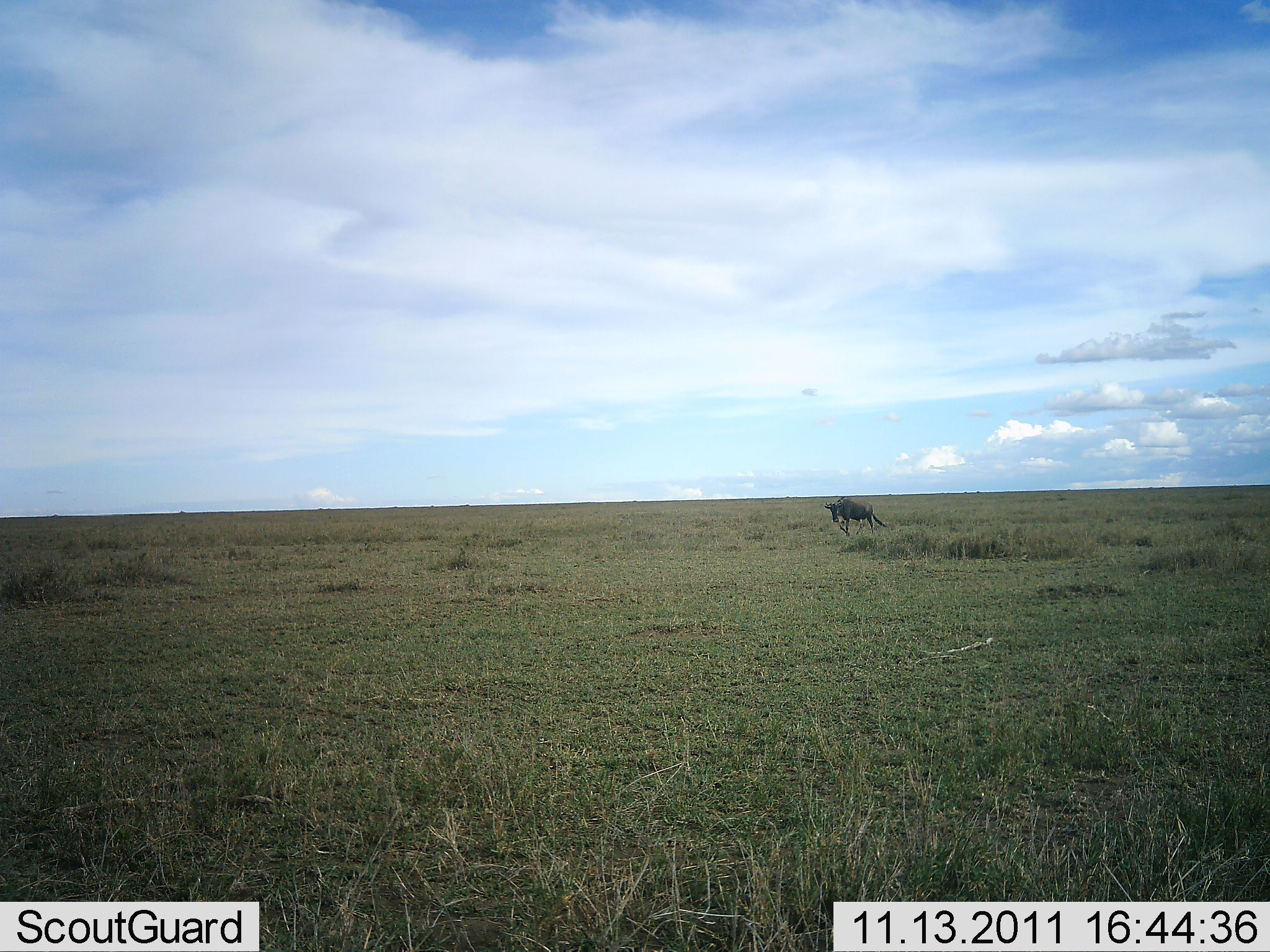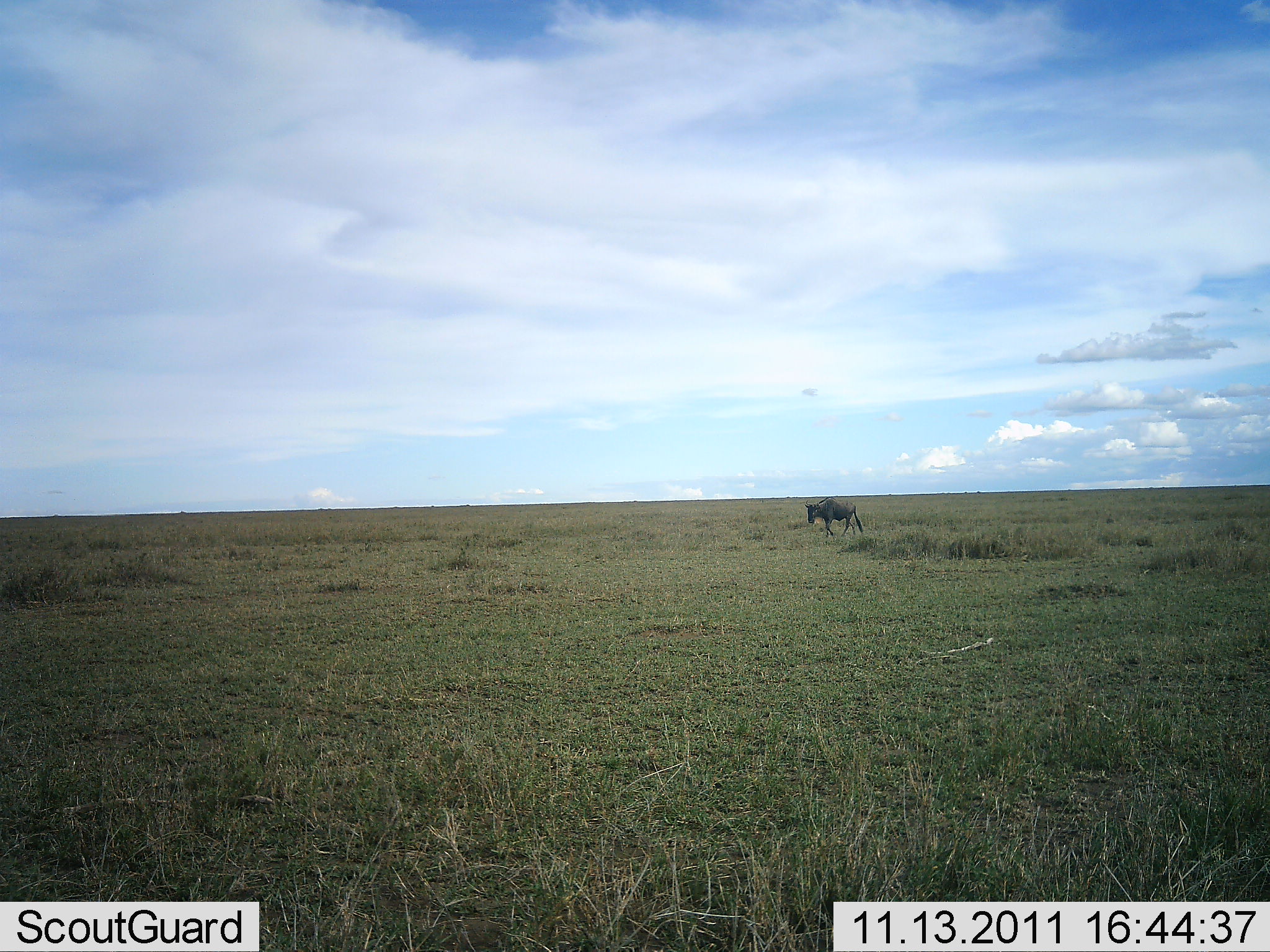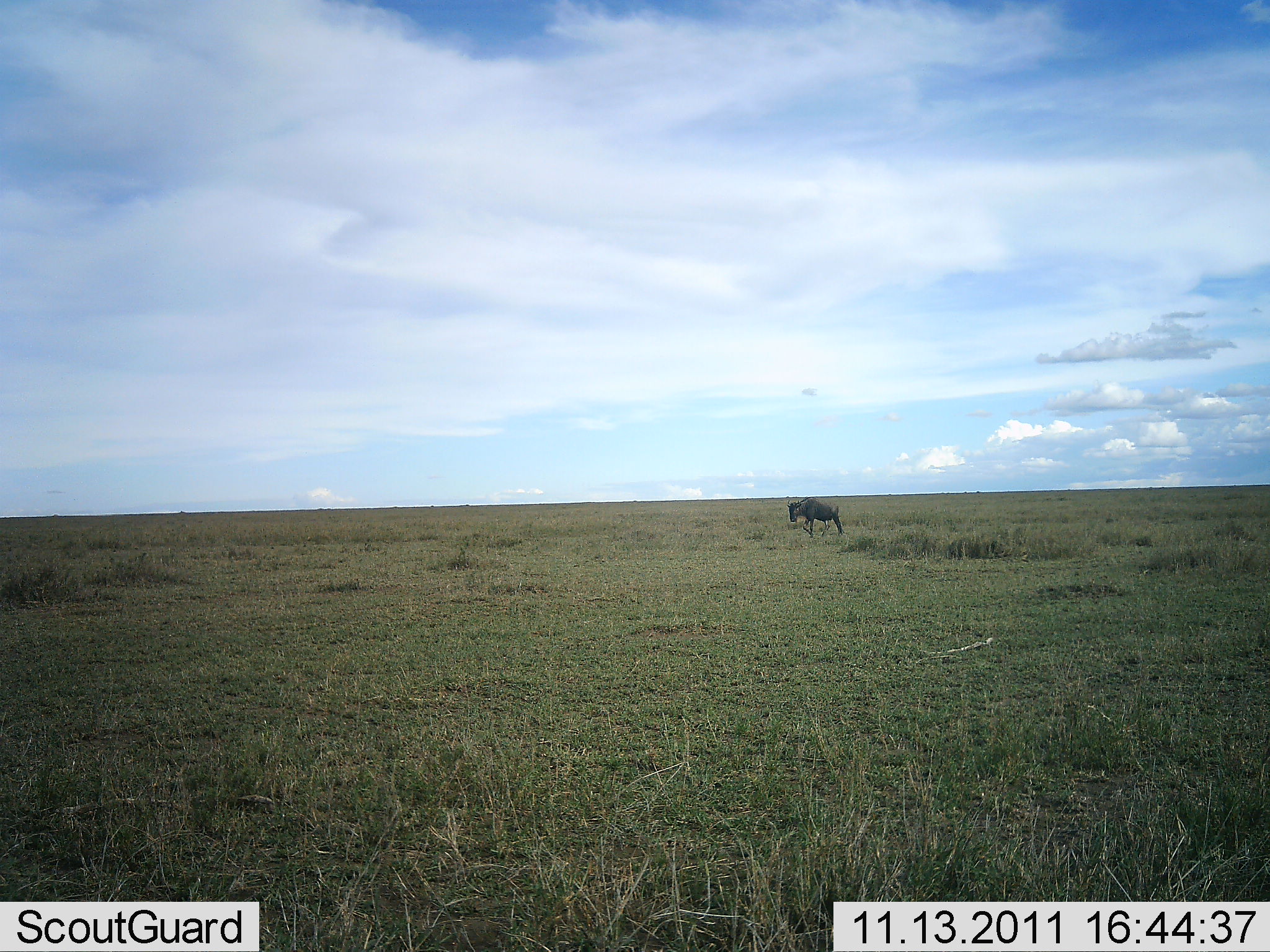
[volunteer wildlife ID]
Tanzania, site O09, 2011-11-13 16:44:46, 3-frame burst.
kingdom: Animalia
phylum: Chordata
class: Mammalia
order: Artiodactyla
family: Bovidae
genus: Connochaetes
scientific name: Connochaetes taurinus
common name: blue wildebeest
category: wildebeest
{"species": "wildebeest (blue wildebeest) (Connochaetes taurinus)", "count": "1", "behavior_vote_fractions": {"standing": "8%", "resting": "0%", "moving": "92%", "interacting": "0%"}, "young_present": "0%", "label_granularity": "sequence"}